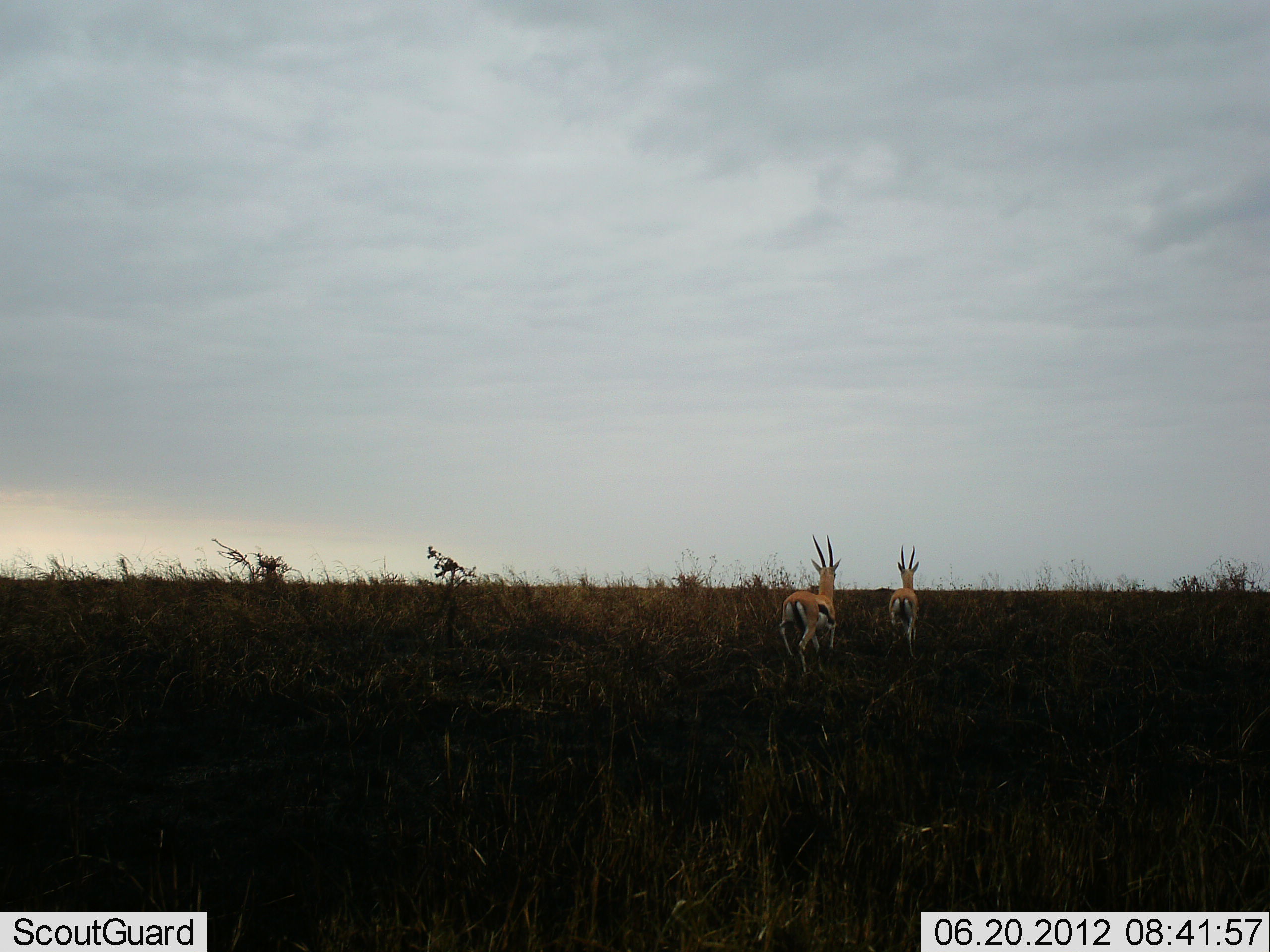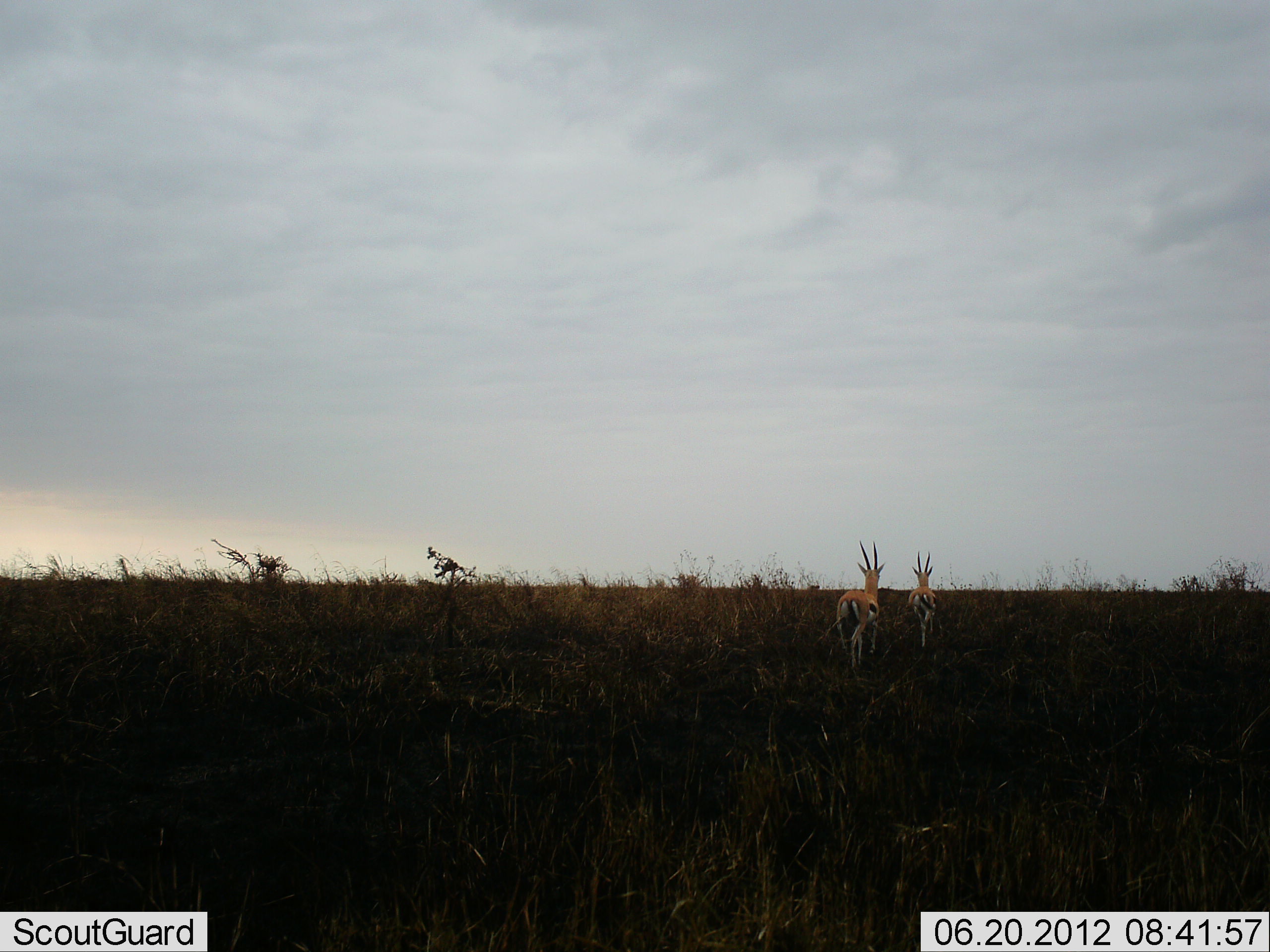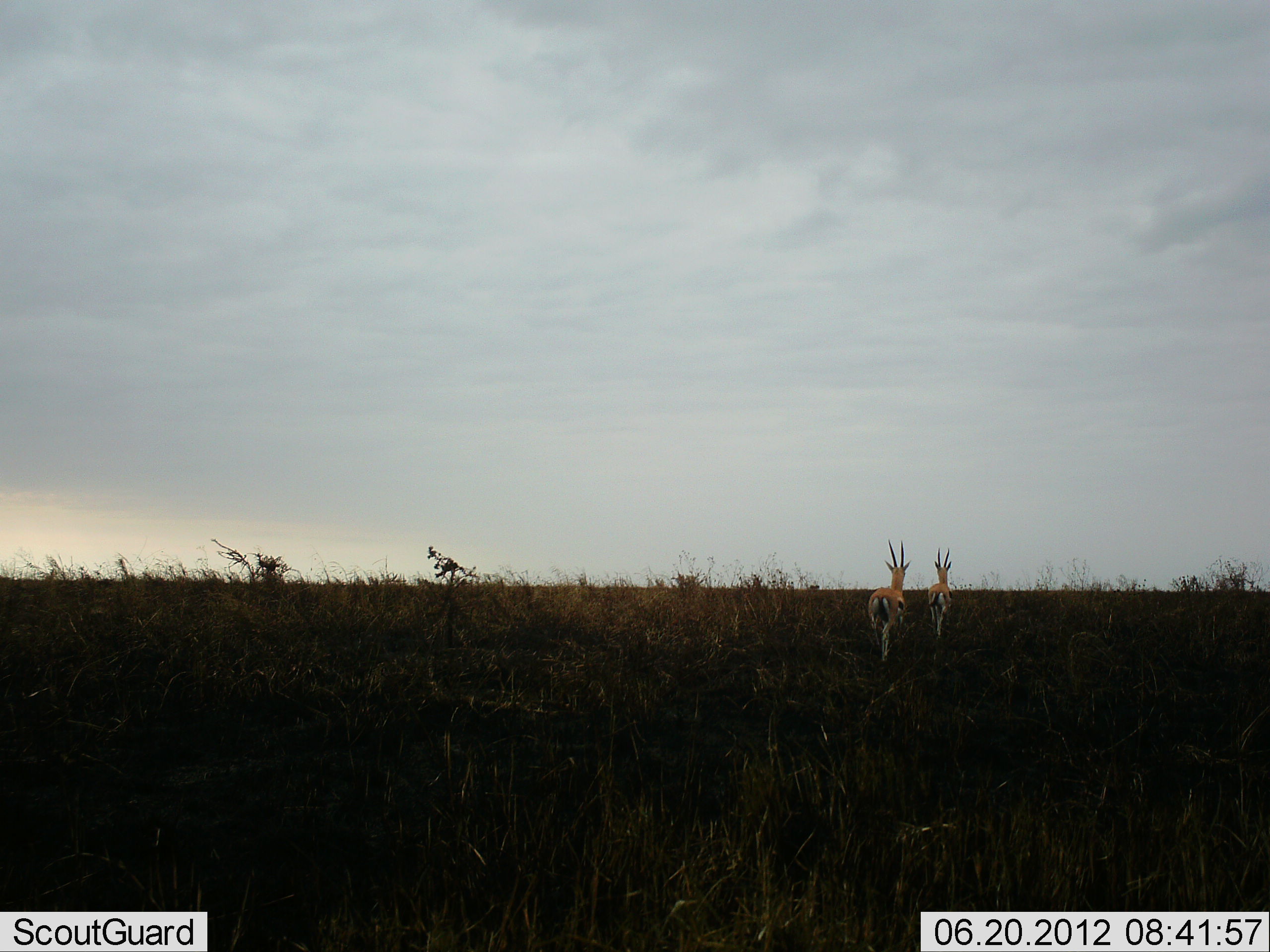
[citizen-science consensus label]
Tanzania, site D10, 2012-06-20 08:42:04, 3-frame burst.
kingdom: Animalia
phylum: Chordata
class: Mammalia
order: Artiodactyla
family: Bovidae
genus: Eudorcas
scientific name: Eudorcas thomsonii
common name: thomson's gazelle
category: gazellethomsons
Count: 2.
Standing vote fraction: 0%.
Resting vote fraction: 0%.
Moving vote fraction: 100%.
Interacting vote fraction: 0%.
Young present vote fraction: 0%.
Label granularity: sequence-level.